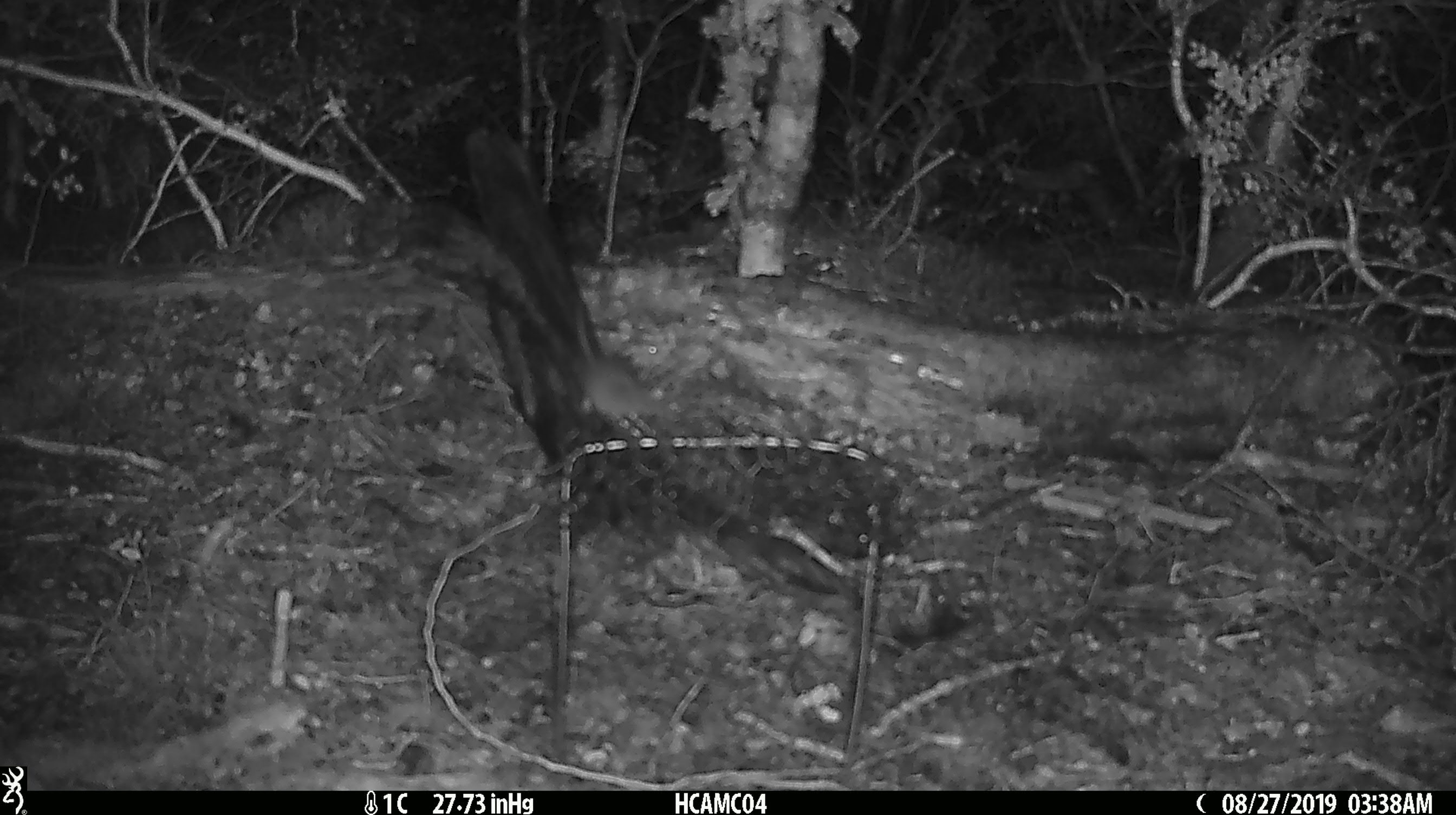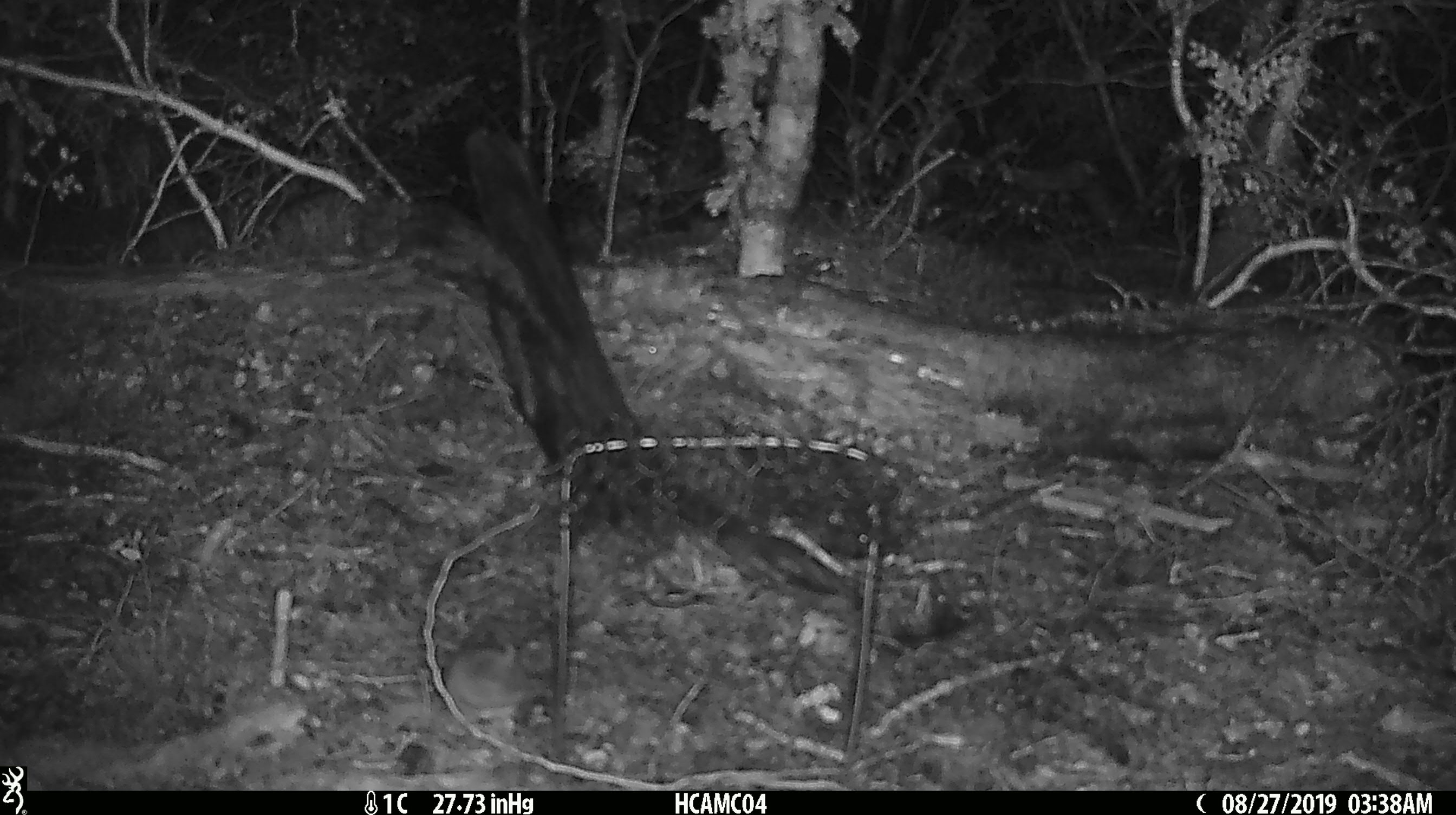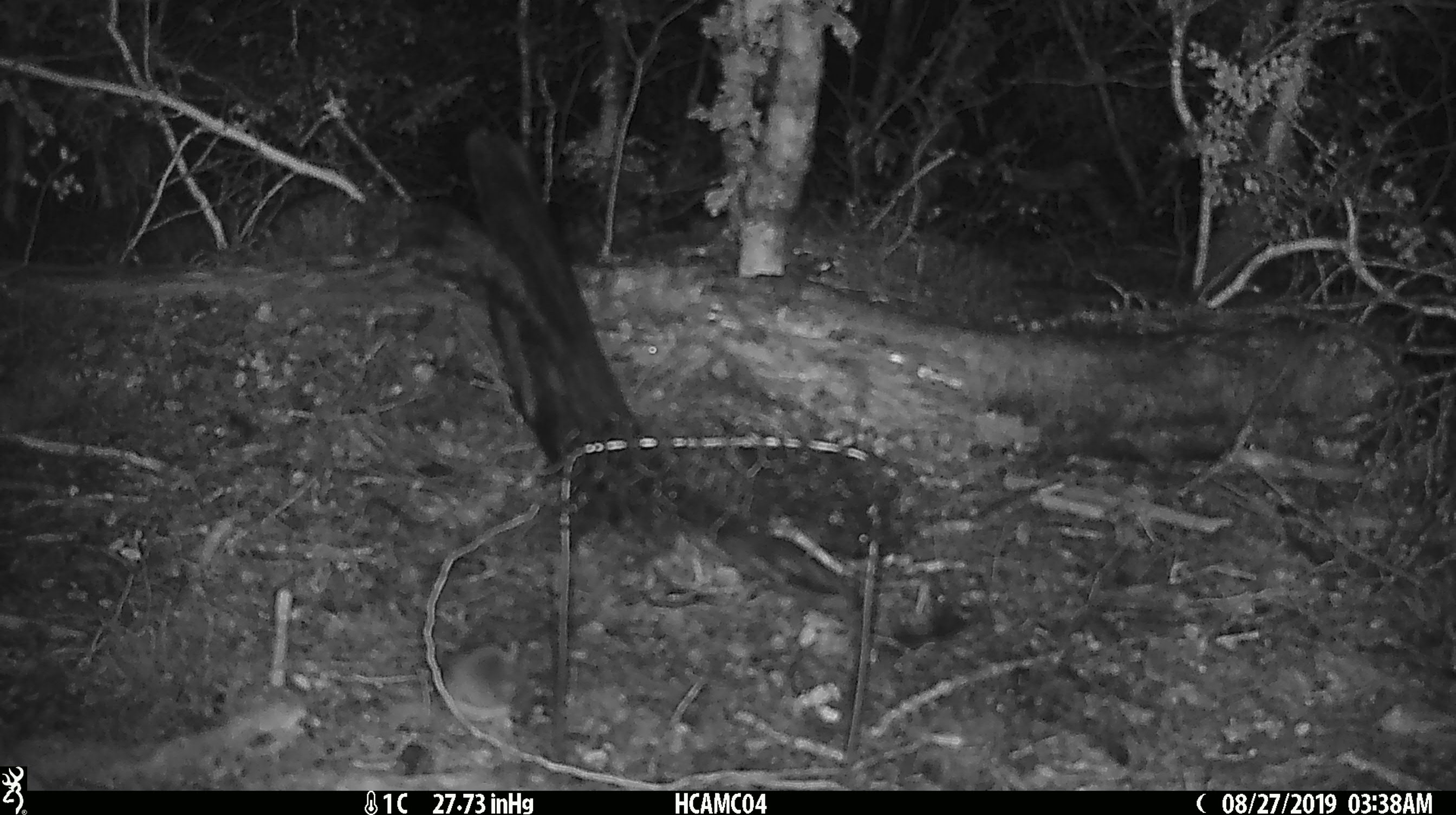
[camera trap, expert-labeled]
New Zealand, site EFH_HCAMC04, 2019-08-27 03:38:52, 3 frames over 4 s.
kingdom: Animalia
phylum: Chordata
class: Mammalia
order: Rodentia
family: Muridae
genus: Mus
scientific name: Mus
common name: mouse